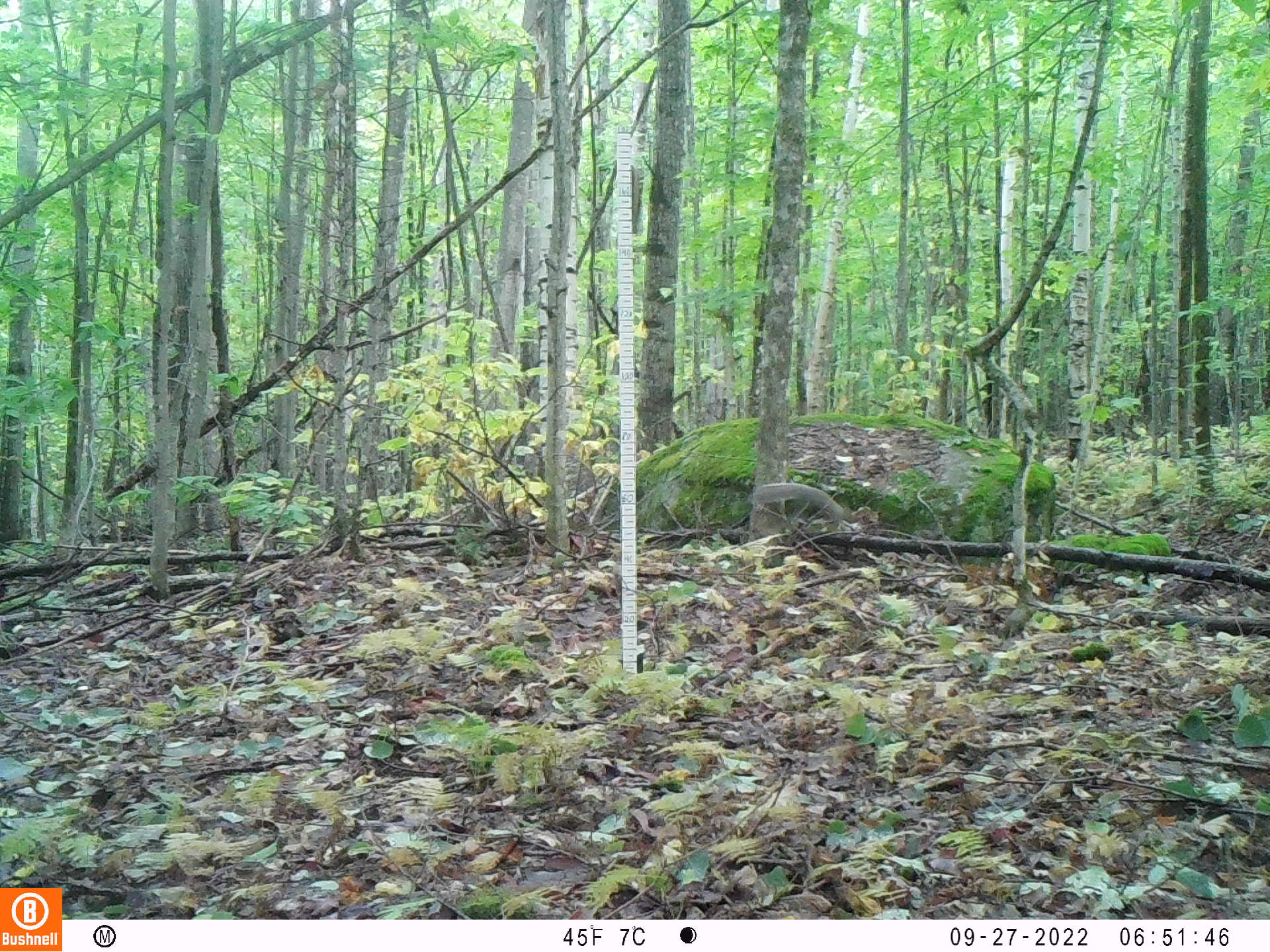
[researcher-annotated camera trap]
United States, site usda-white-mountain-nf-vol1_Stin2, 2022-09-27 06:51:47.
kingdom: Animalia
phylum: Chordata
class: Mammalia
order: Rodentia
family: Sciuridae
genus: Sciurus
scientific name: Sciurus carolinensis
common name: gray squirrel